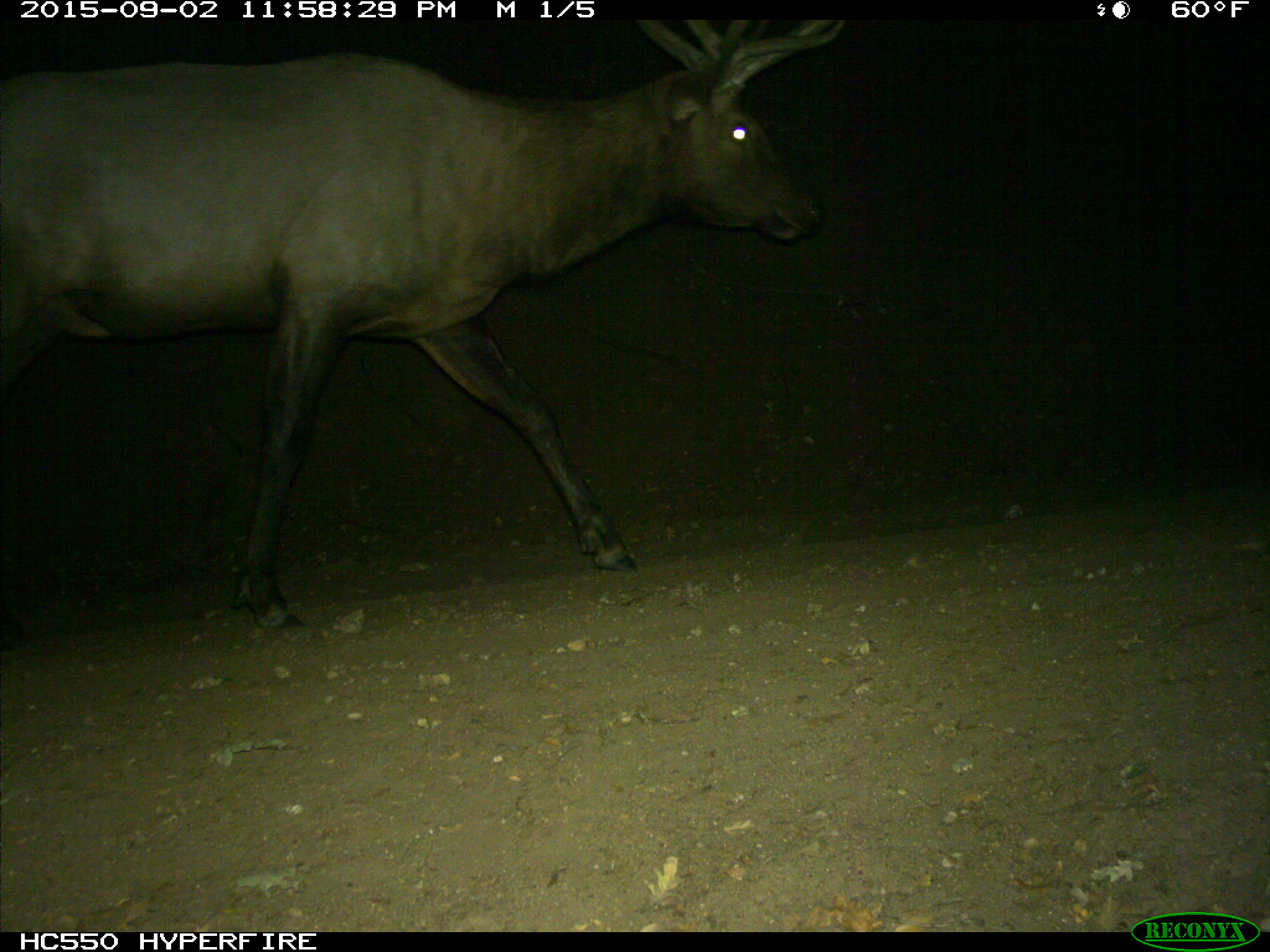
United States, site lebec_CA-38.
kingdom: Animalia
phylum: Chordata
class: Mammalia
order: Artiodactyla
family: Cervidae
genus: Cervus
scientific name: Cervus canadensis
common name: elk